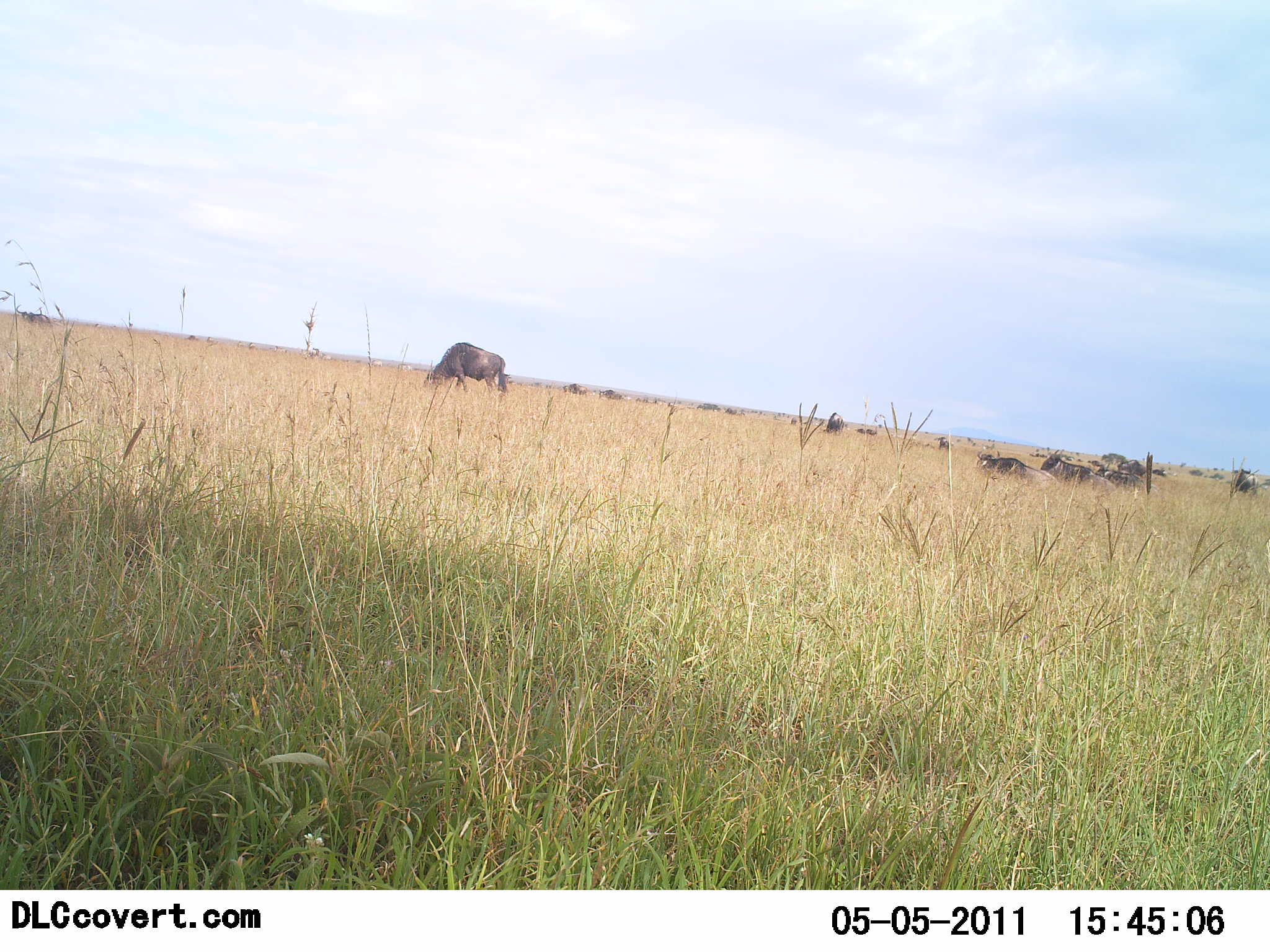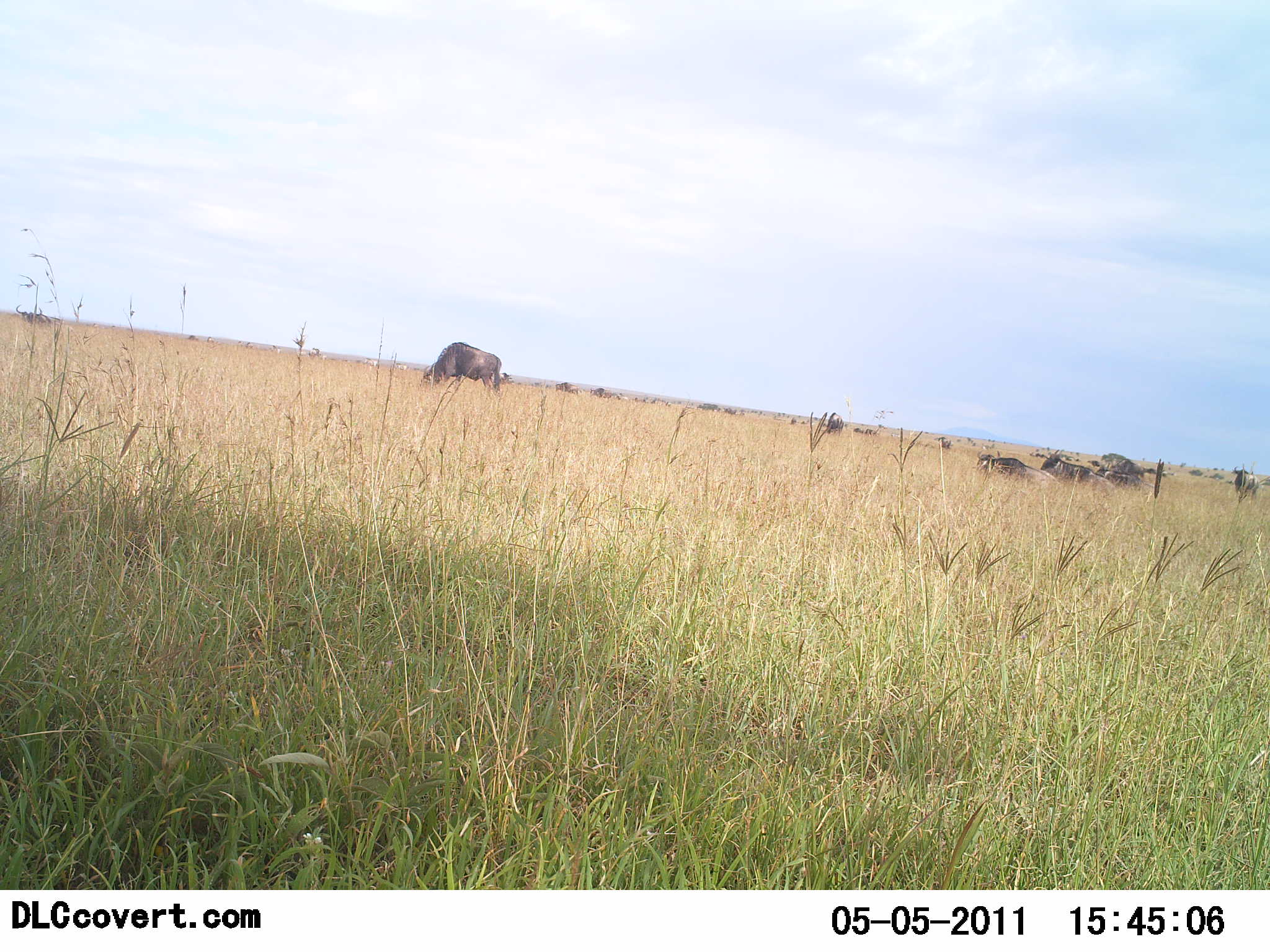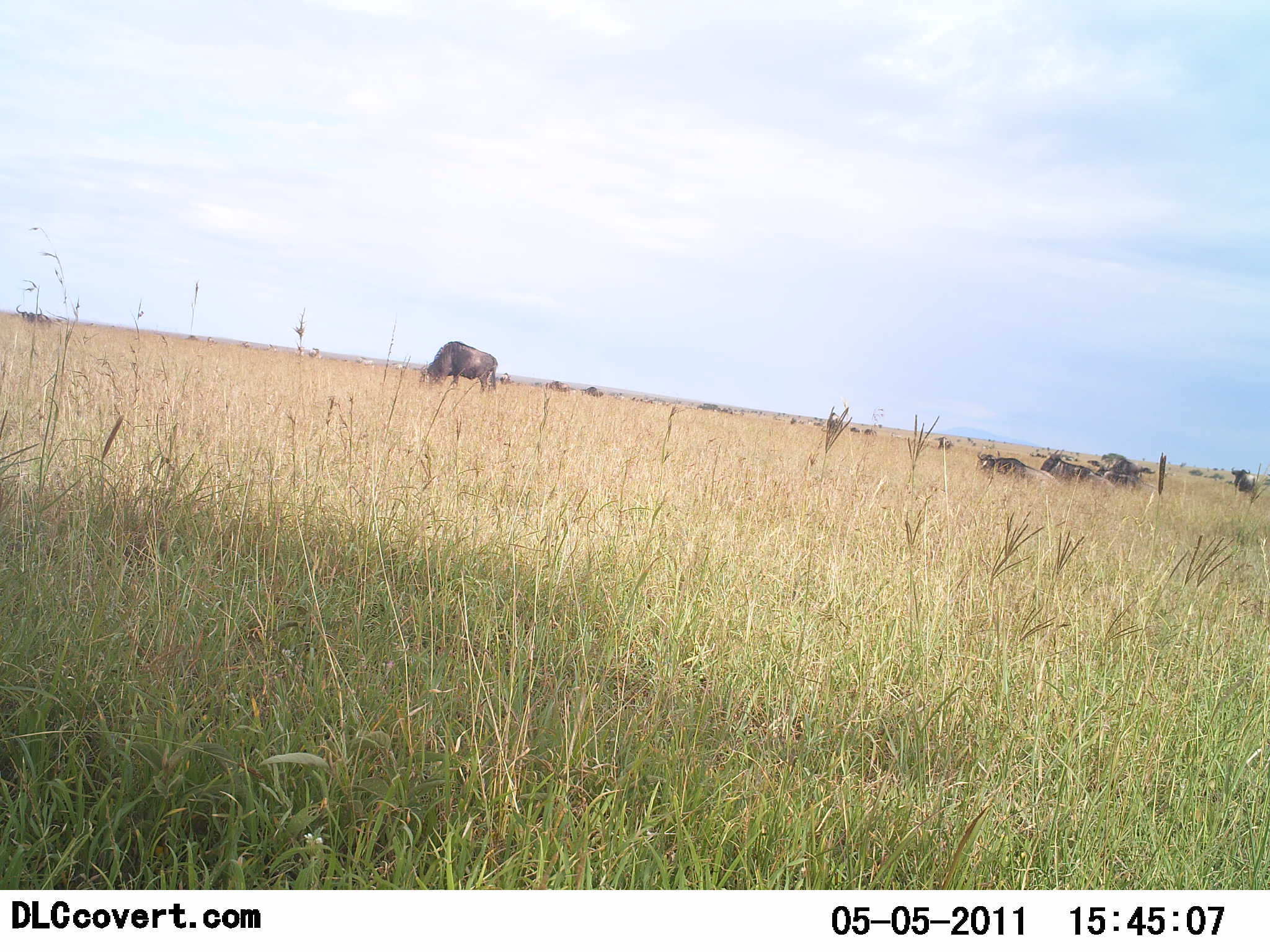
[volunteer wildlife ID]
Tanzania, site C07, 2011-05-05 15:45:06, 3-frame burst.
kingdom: Animalia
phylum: Chordata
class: Mammalia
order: Artiodactyla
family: Bovidae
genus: Connochaetes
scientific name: Connochaetes taurinus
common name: blue wildebeest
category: wildebeest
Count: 7.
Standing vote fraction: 36%.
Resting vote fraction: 57%.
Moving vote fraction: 14%.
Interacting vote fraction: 0%.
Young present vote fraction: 0%.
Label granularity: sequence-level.